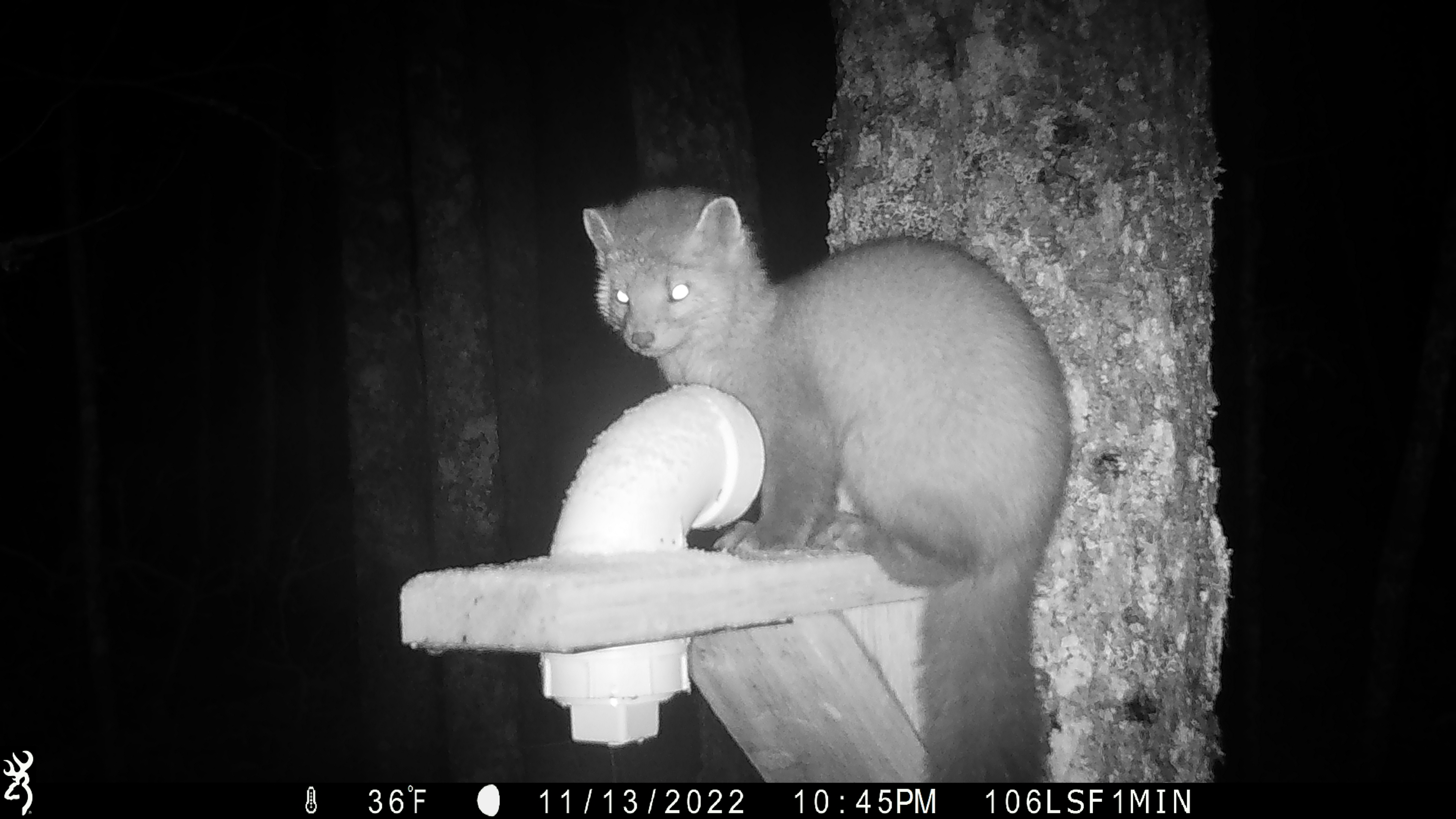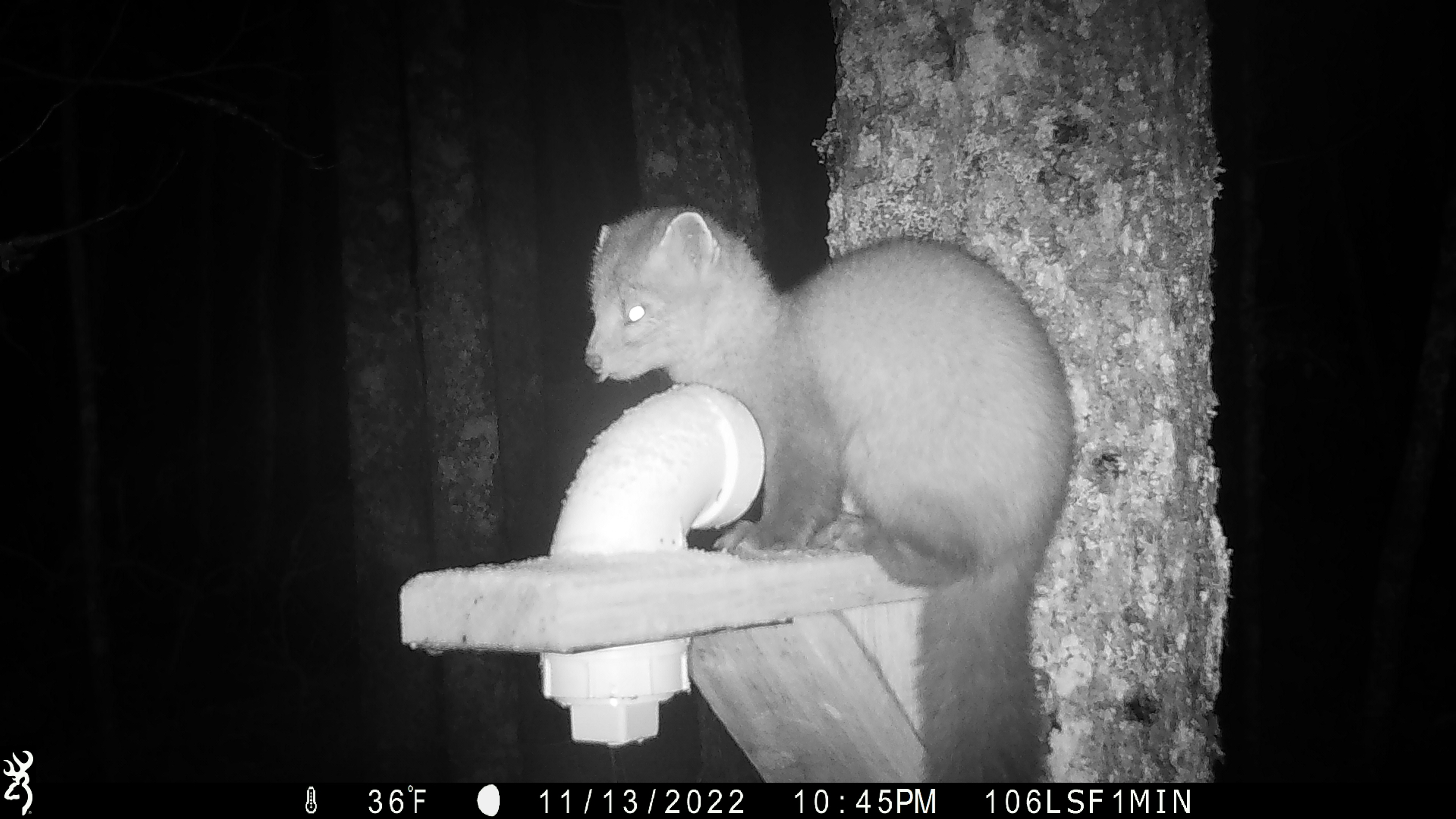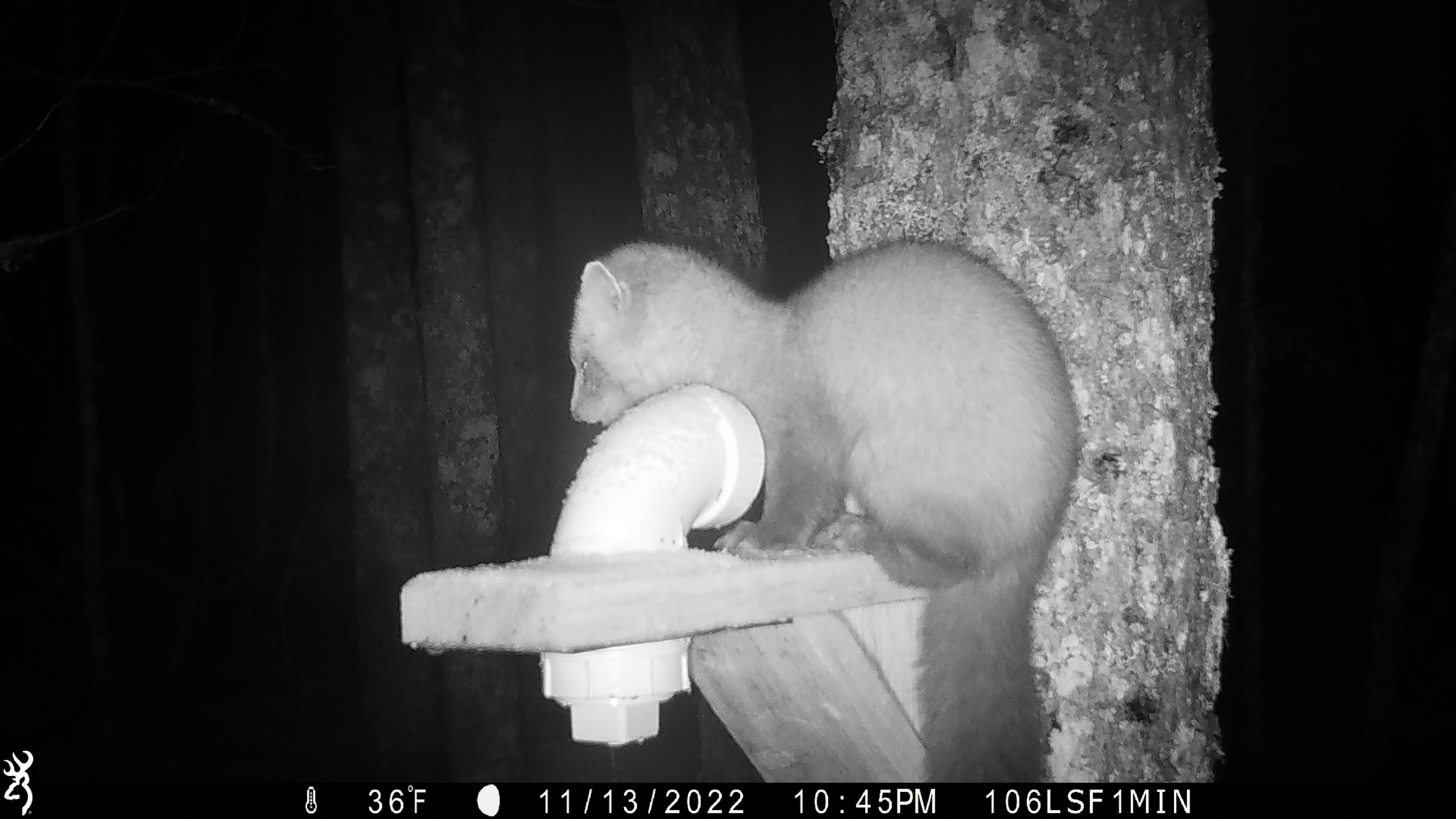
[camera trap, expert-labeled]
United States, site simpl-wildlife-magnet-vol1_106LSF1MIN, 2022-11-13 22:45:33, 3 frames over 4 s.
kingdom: Animalia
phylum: Chordata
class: Mammalia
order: Carnivora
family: Mustelidae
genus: Martes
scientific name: Martes americana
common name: american marten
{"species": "american marten (Martes americana)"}